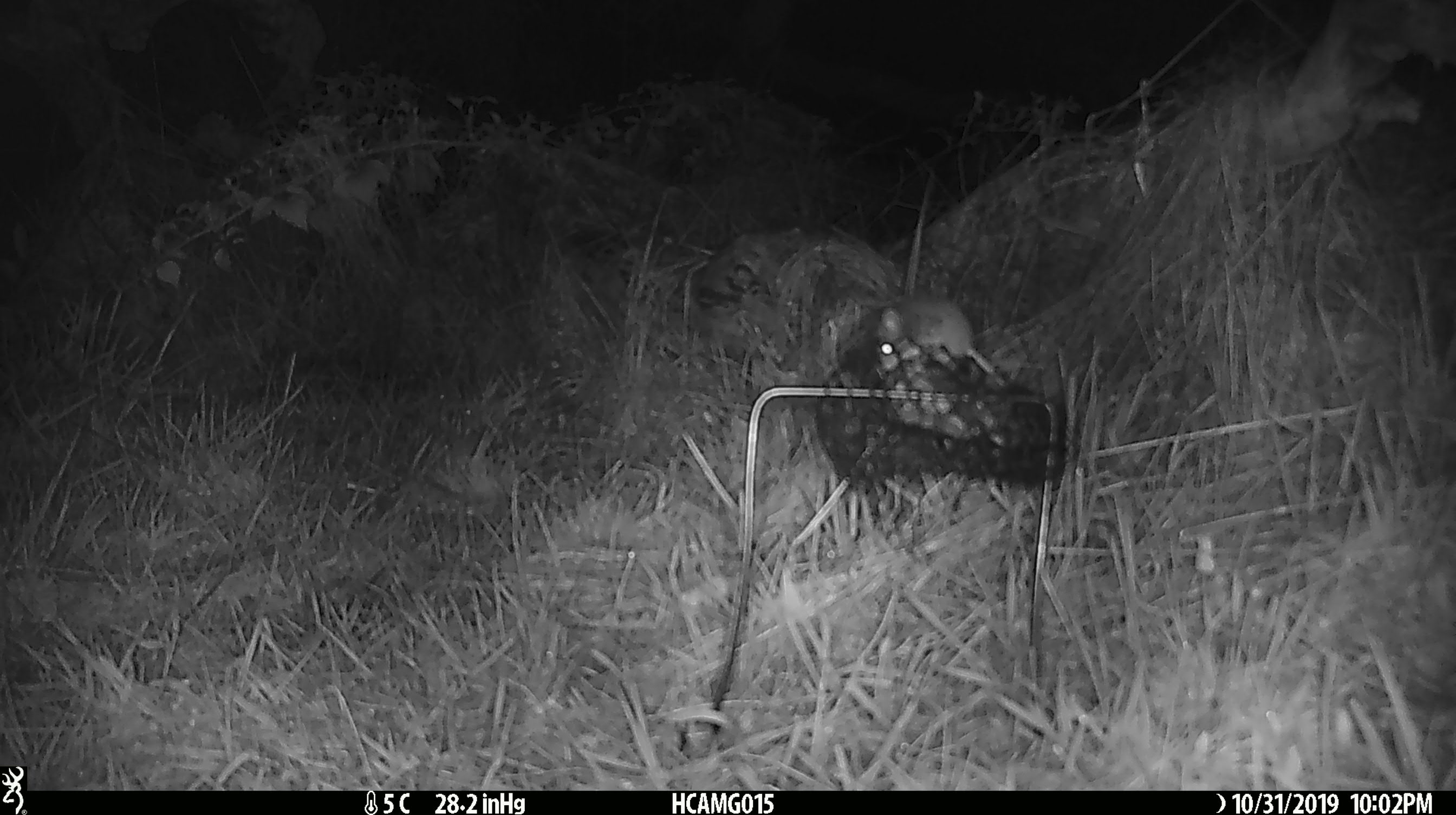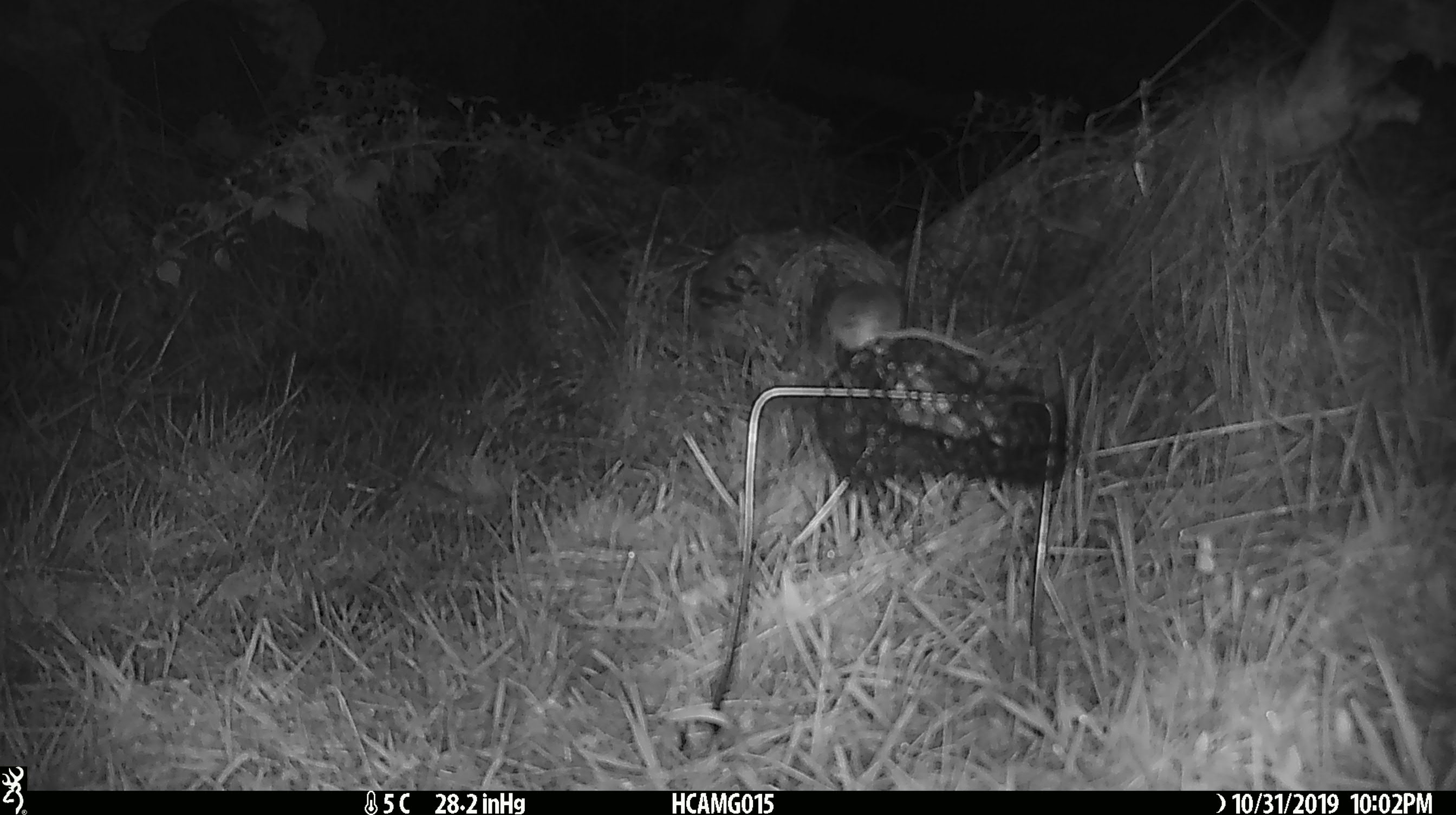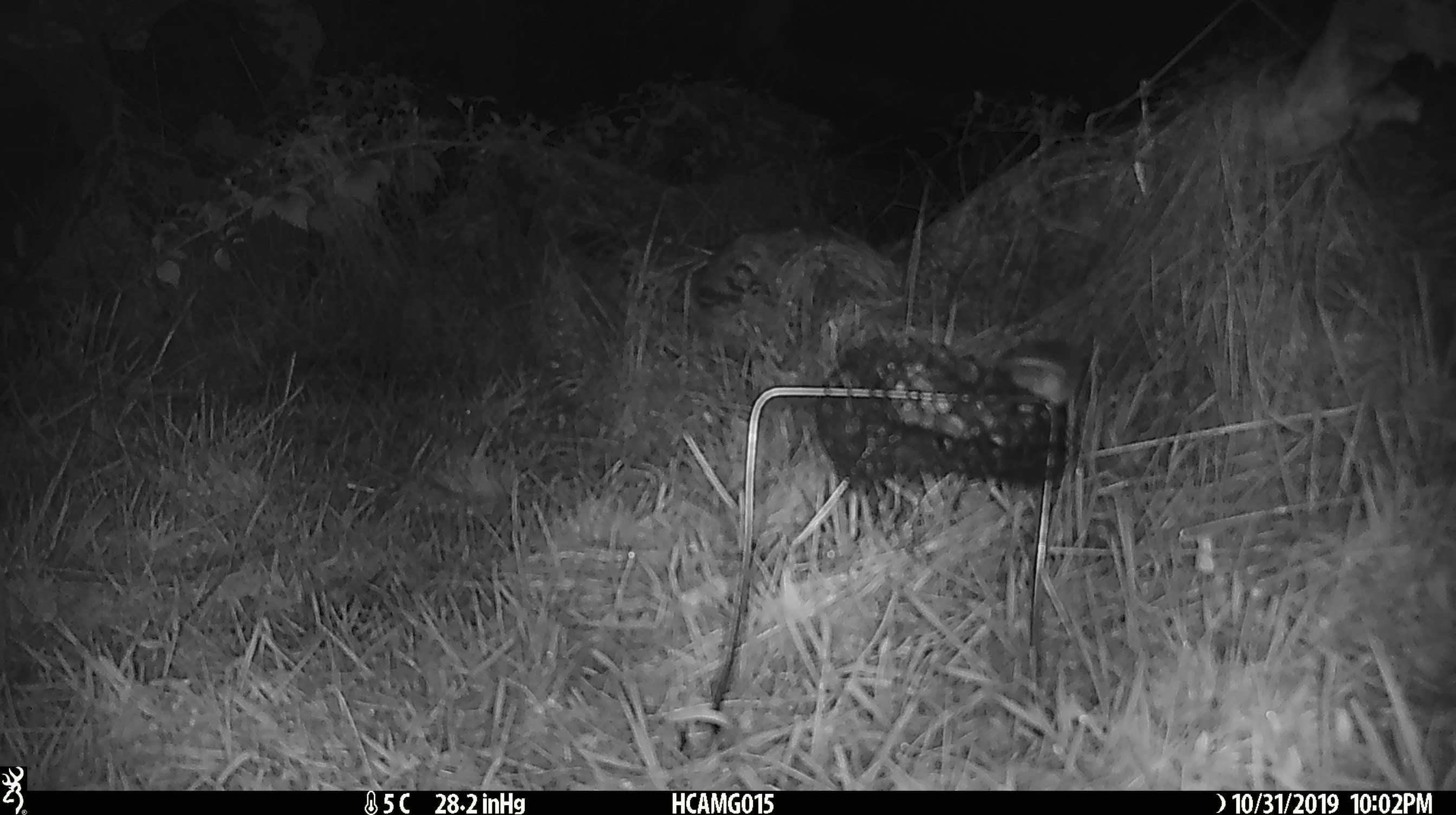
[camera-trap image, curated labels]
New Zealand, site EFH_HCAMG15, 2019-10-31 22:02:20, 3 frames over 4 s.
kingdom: Animalia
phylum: Chordata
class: Mammalia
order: Rodentia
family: Muridae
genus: Mus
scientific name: Mus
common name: mouse